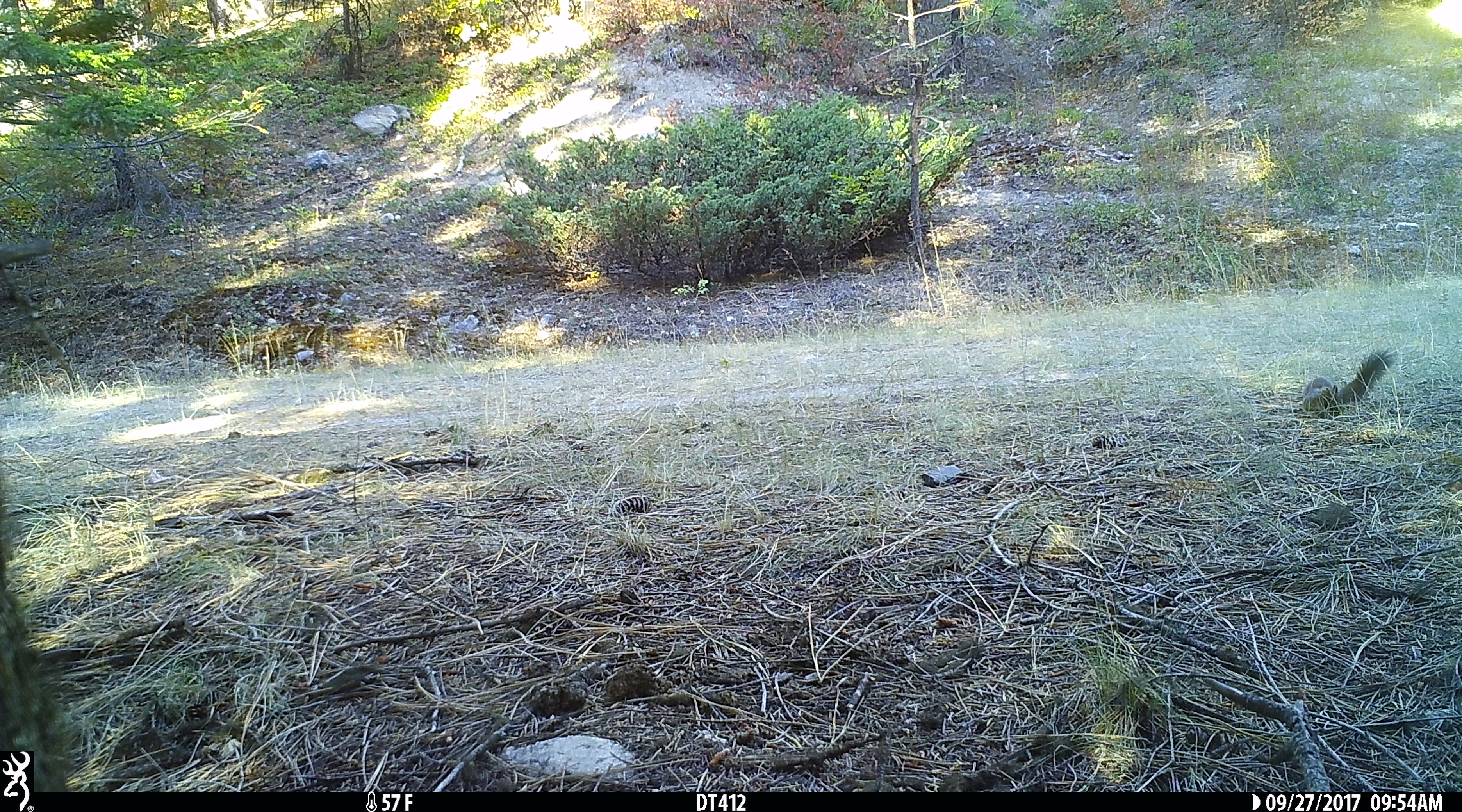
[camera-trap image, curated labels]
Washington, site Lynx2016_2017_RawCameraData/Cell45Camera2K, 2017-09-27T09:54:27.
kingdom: Animalia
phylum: Chordata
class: Mammalia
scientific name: Mammalia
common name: small mammal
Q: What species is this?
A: Small mammal (Mammalia).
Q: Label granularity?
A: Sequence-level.